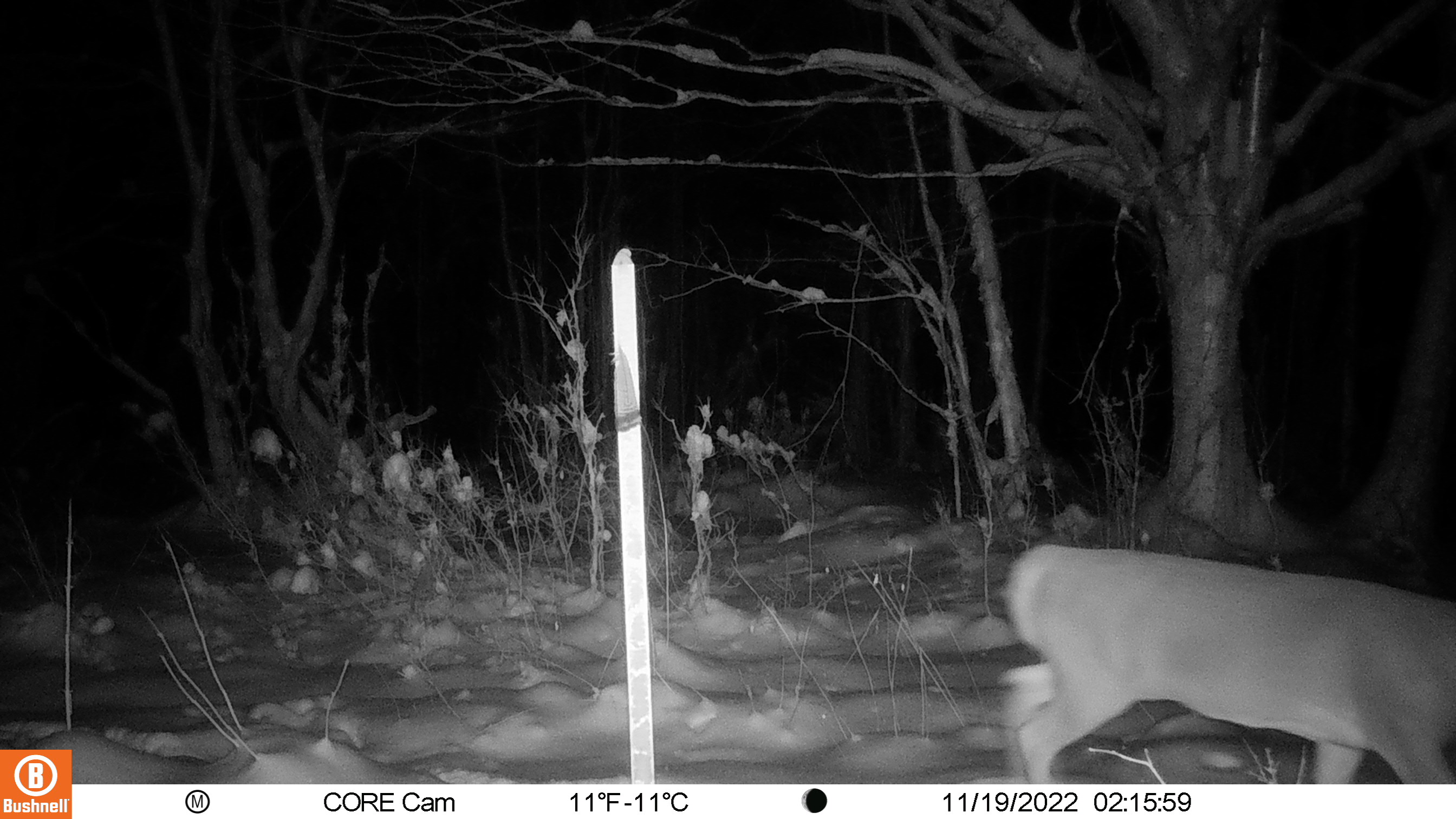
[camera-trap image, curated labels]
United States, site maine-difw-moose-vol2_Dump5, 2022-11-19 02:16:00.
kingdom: Animalia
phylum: Chordata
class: Mammalia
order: Artiodactyla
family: Cervidae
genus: Odocoileus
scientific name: Odocoileus virginianus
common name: white-tailed deer